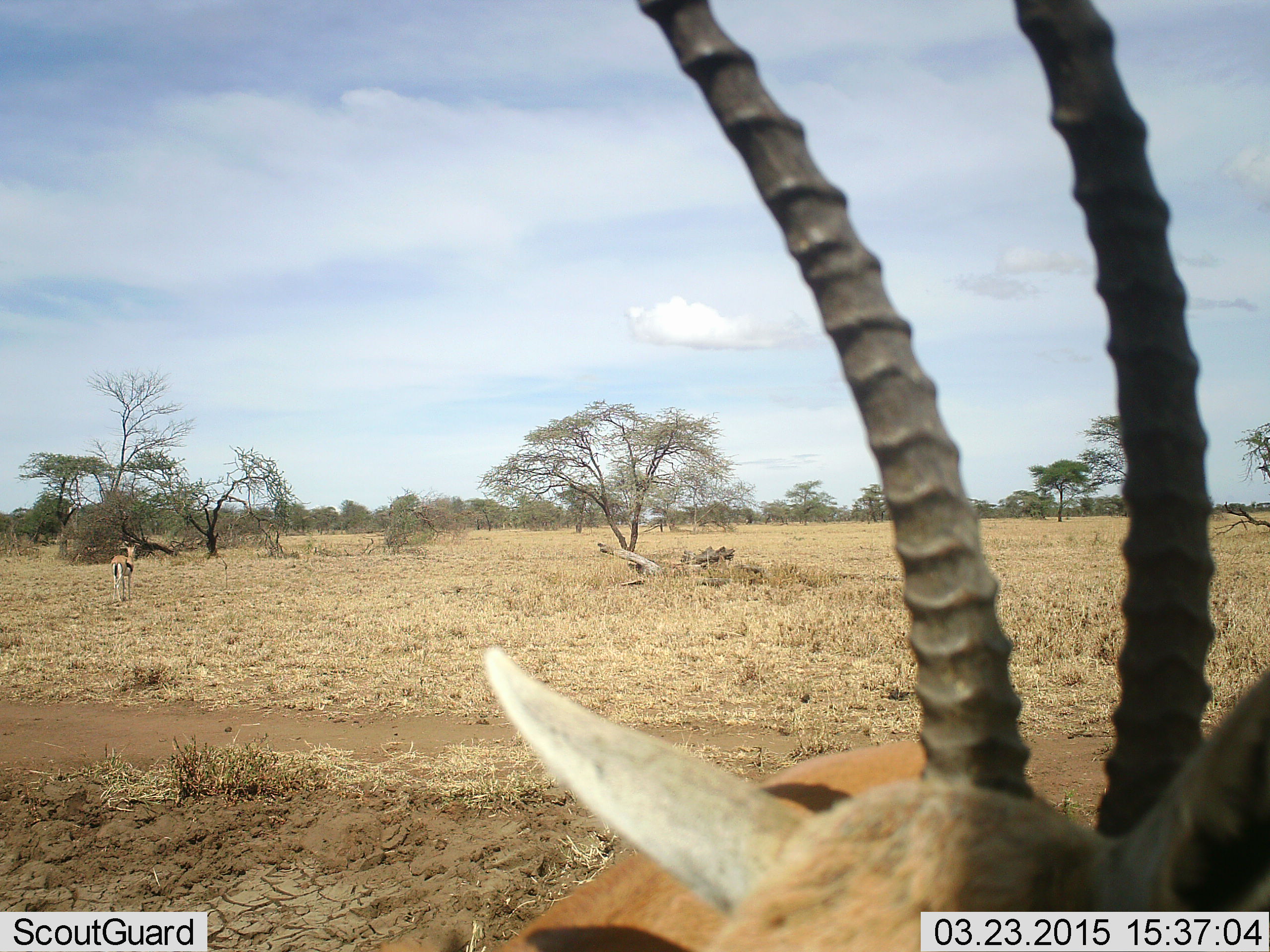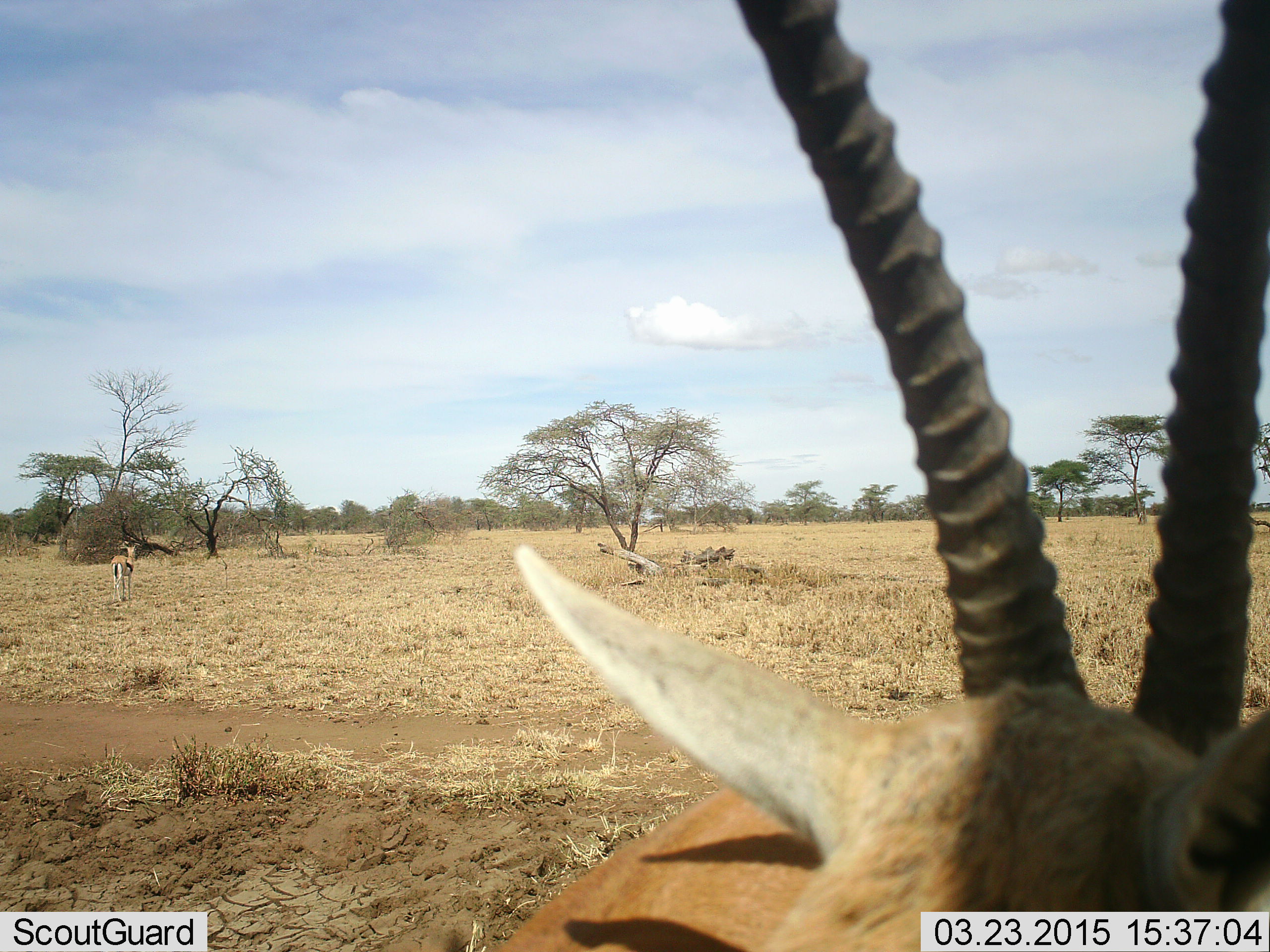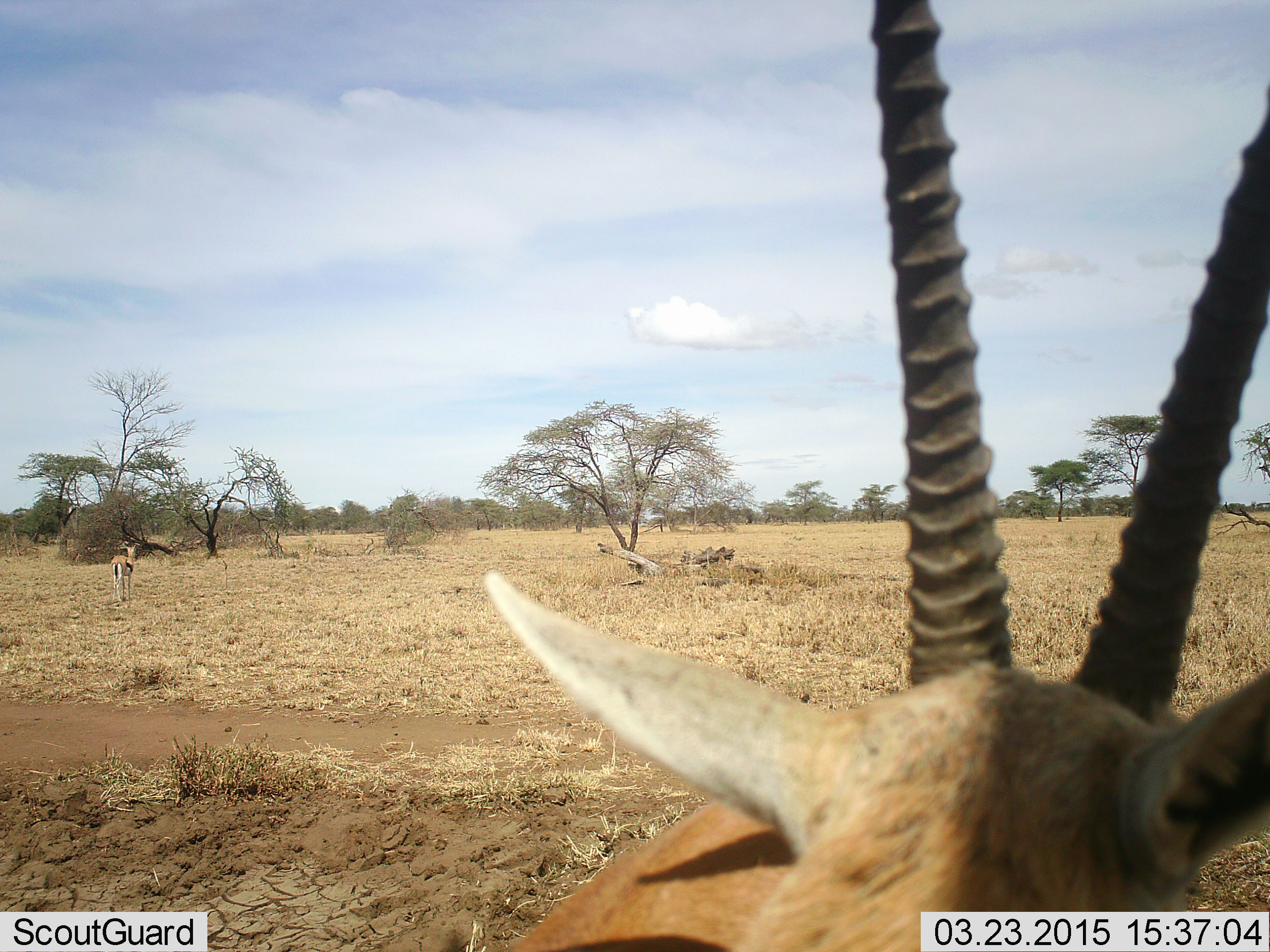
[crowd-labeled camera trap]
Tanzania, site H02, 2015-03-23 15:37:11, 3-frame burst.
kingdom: Animalia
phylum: Chordata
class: Mammalia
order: Artiodactyla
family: Bovidae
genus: Eudorcas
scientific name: Eudorcas thomsonii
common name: thomson's gazelle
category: gazellethomsons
Gazellethomsons (thomson's gazelle) (Eudorcas thomsonii), count 2. Behavior (volunteer vote fractions): standing 90%, resting 0%, moving 10%, interacting 0%. Young present (vote fraction): 0%. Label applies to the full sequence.